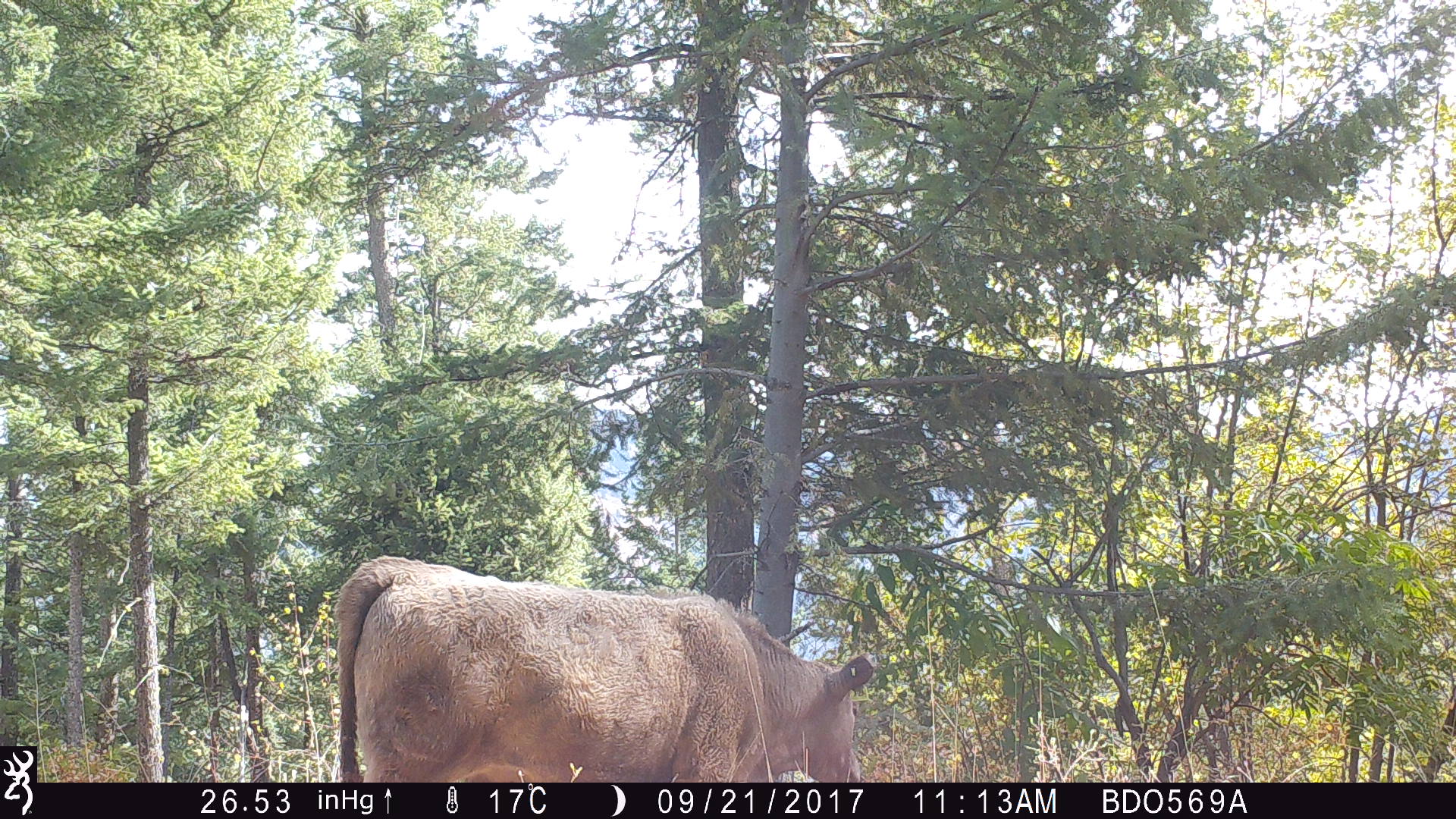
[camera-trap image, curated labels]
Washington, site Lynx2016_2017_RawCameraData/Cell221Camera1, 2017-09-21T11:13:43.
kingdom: Animalia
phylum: Chordata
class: Mammalia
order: Artiodactyla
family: Bovidae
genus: Bos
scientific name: Bos taurus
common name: domestic cattle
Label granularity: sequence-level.